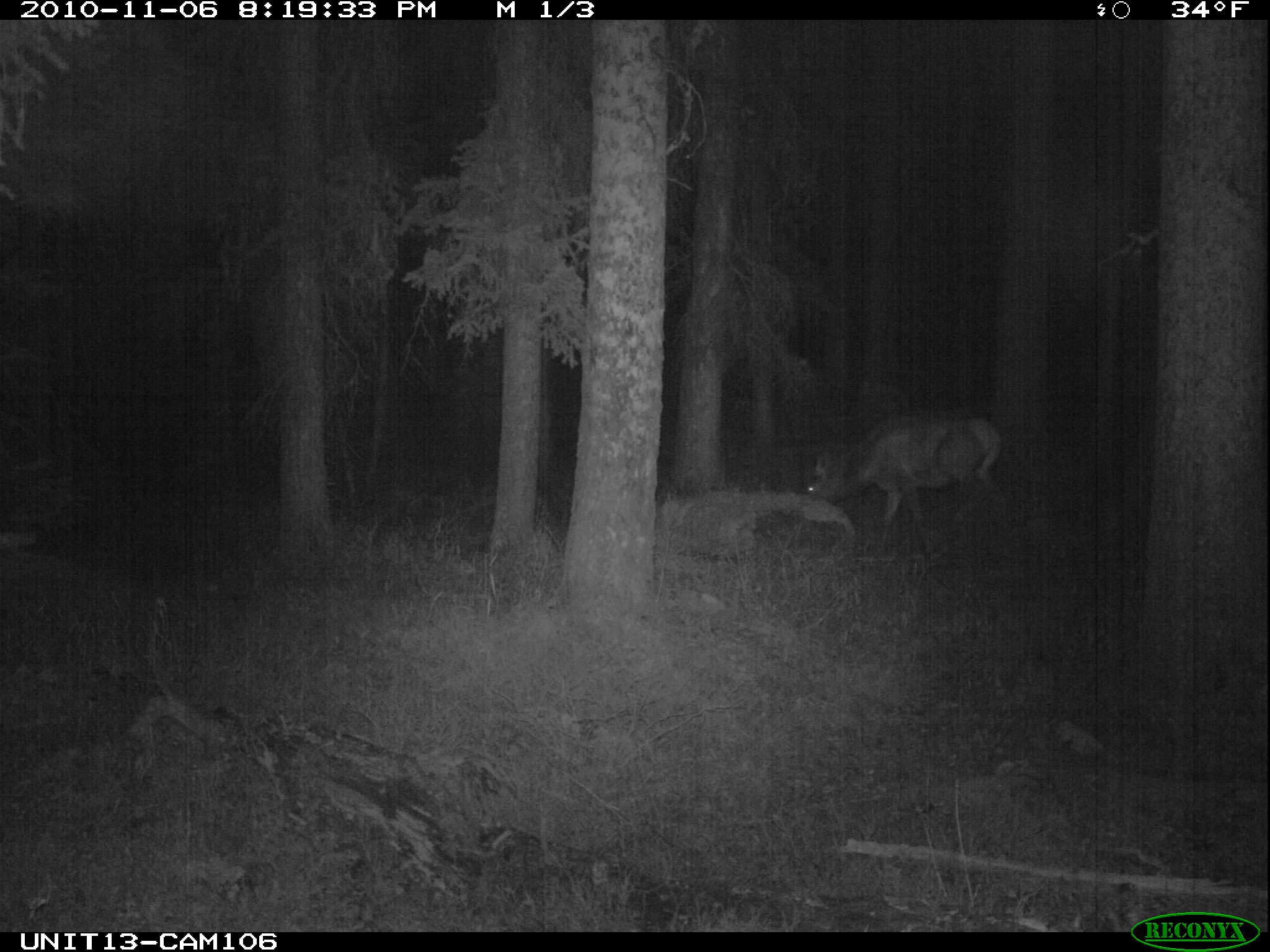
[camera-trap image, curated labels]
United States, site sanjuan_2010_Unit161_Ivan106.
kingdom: Animalia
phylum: Chordata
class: Mammalia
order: Artiodactyla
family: Cervidae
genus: Cervus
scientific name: Cervus elaphus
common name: red deer